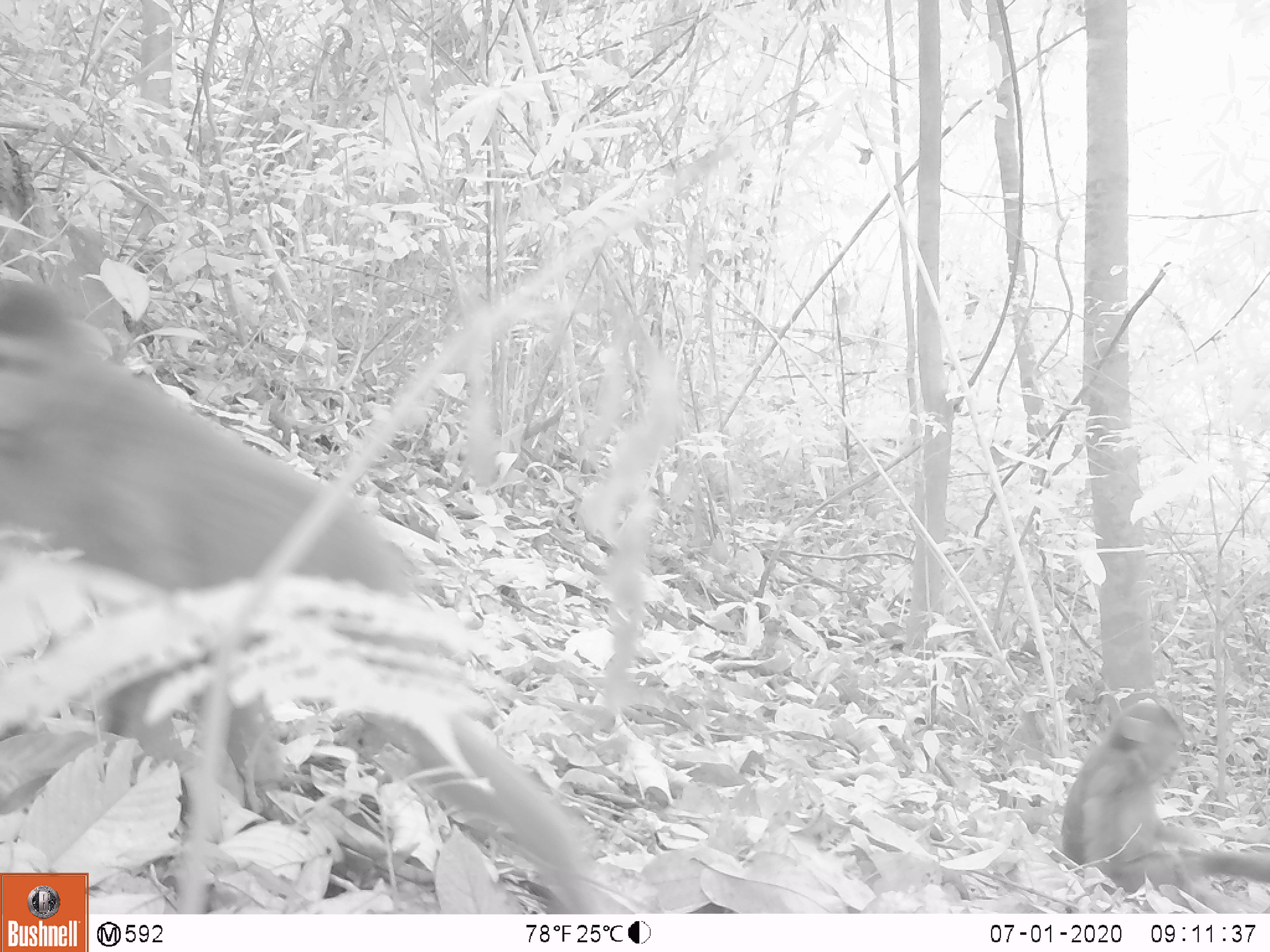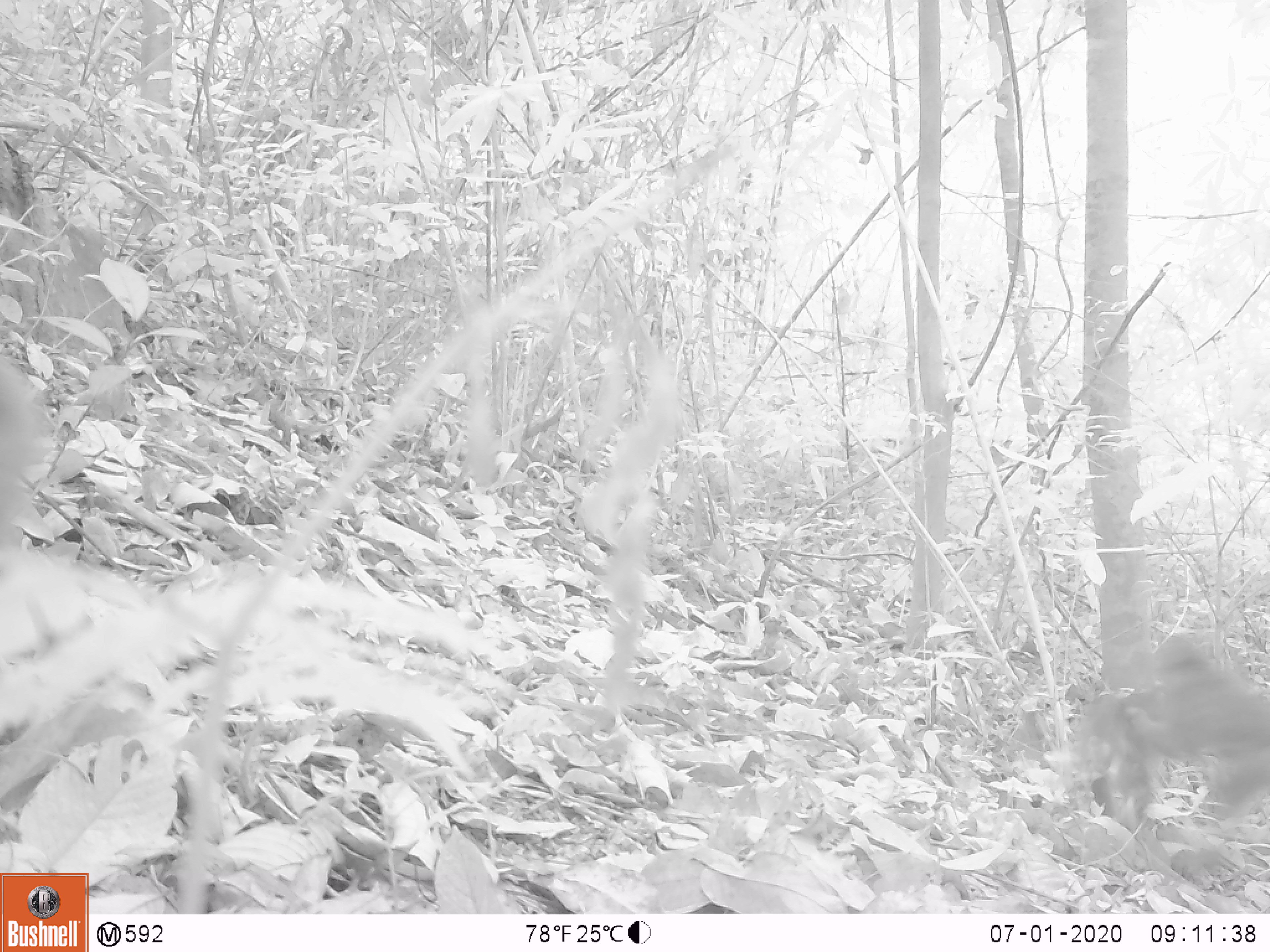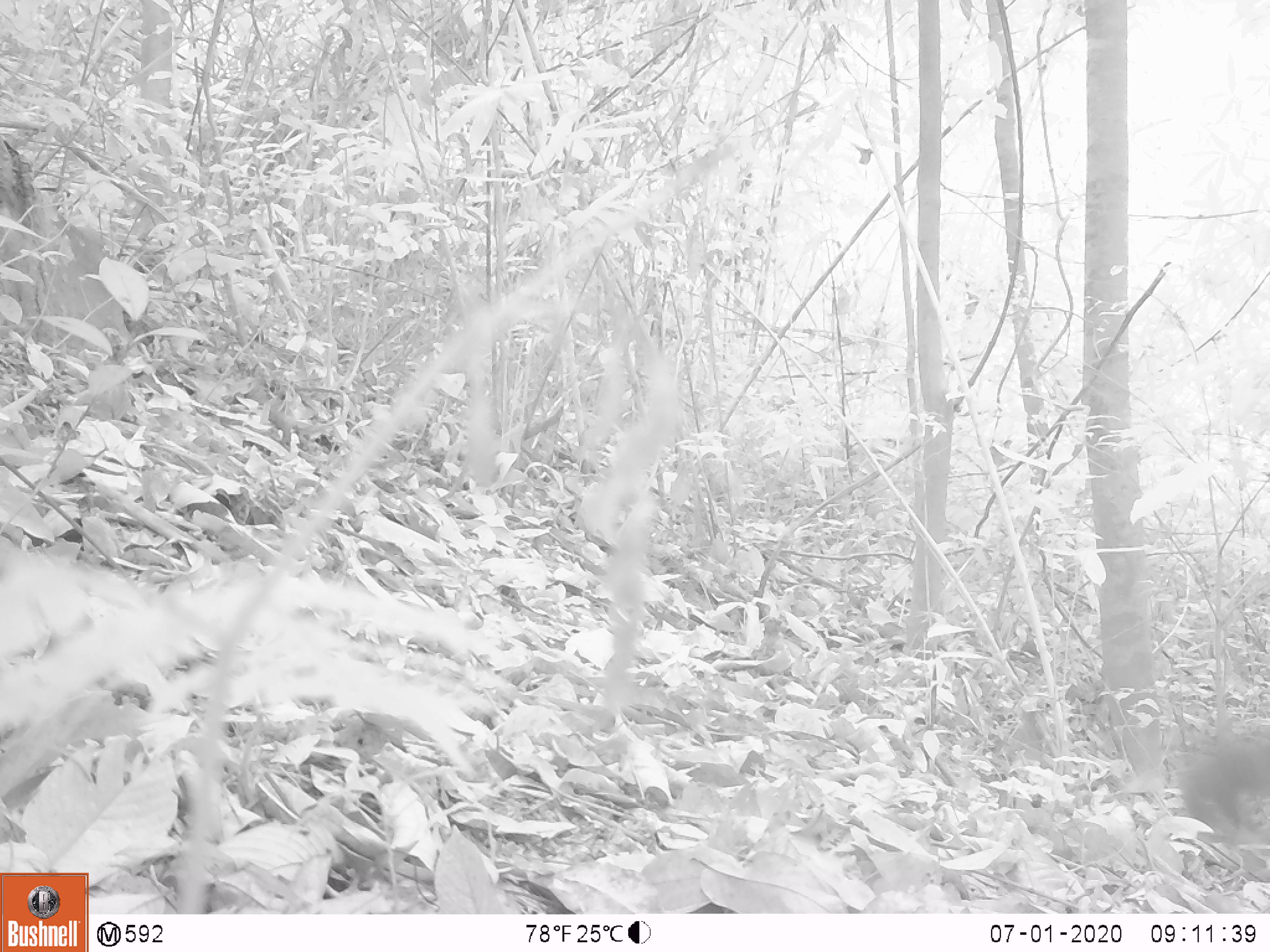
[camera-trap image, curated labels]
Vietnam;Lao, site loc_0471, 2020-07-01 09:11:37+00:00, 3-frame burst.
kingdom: Animalia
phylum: Chordata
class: Mammalia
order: Primates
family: Cercopithecidae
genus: Macaca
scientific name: Macaca arctoides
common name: stump-tailed macaque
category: stump tailed macaque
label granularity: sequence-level